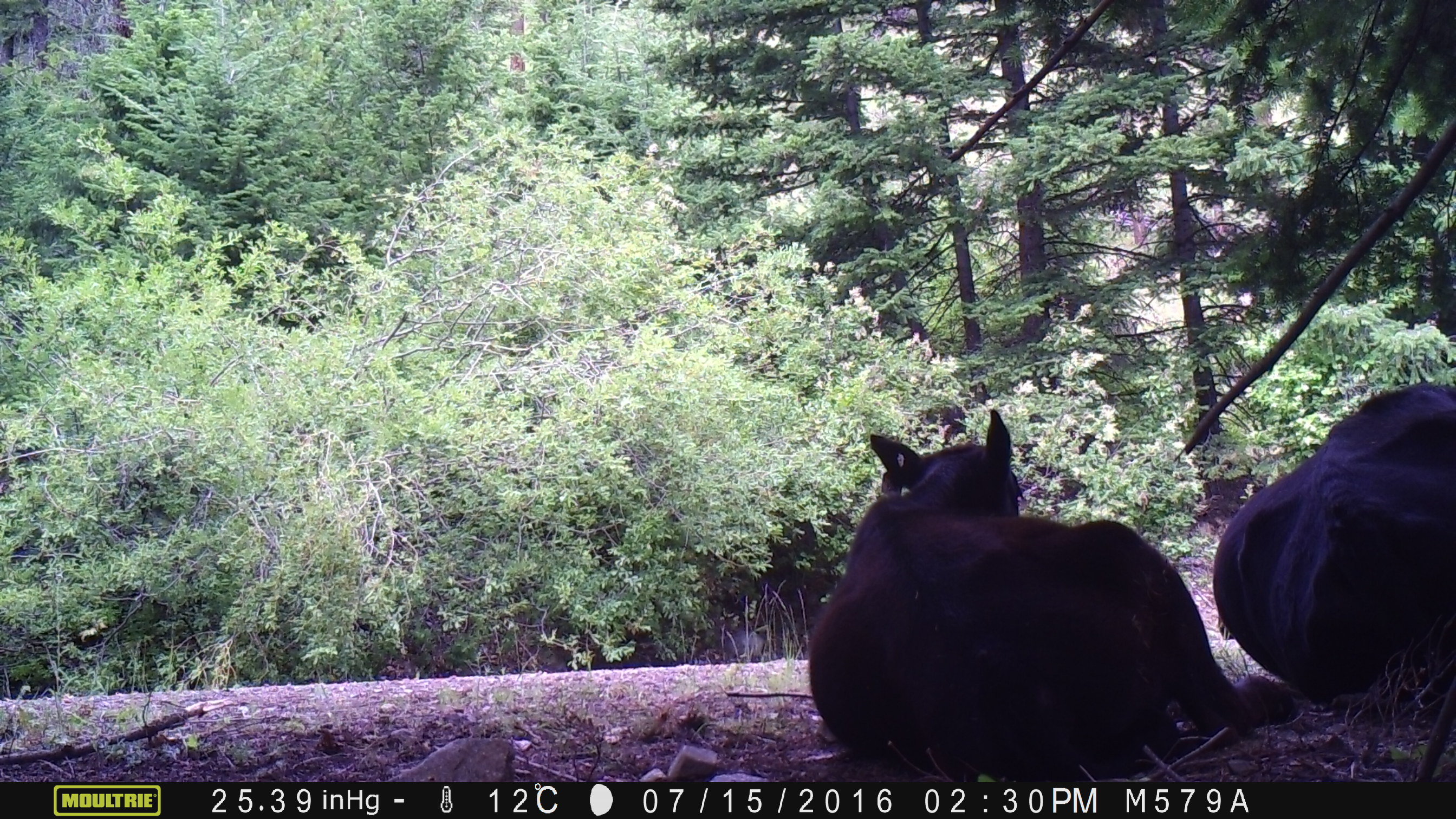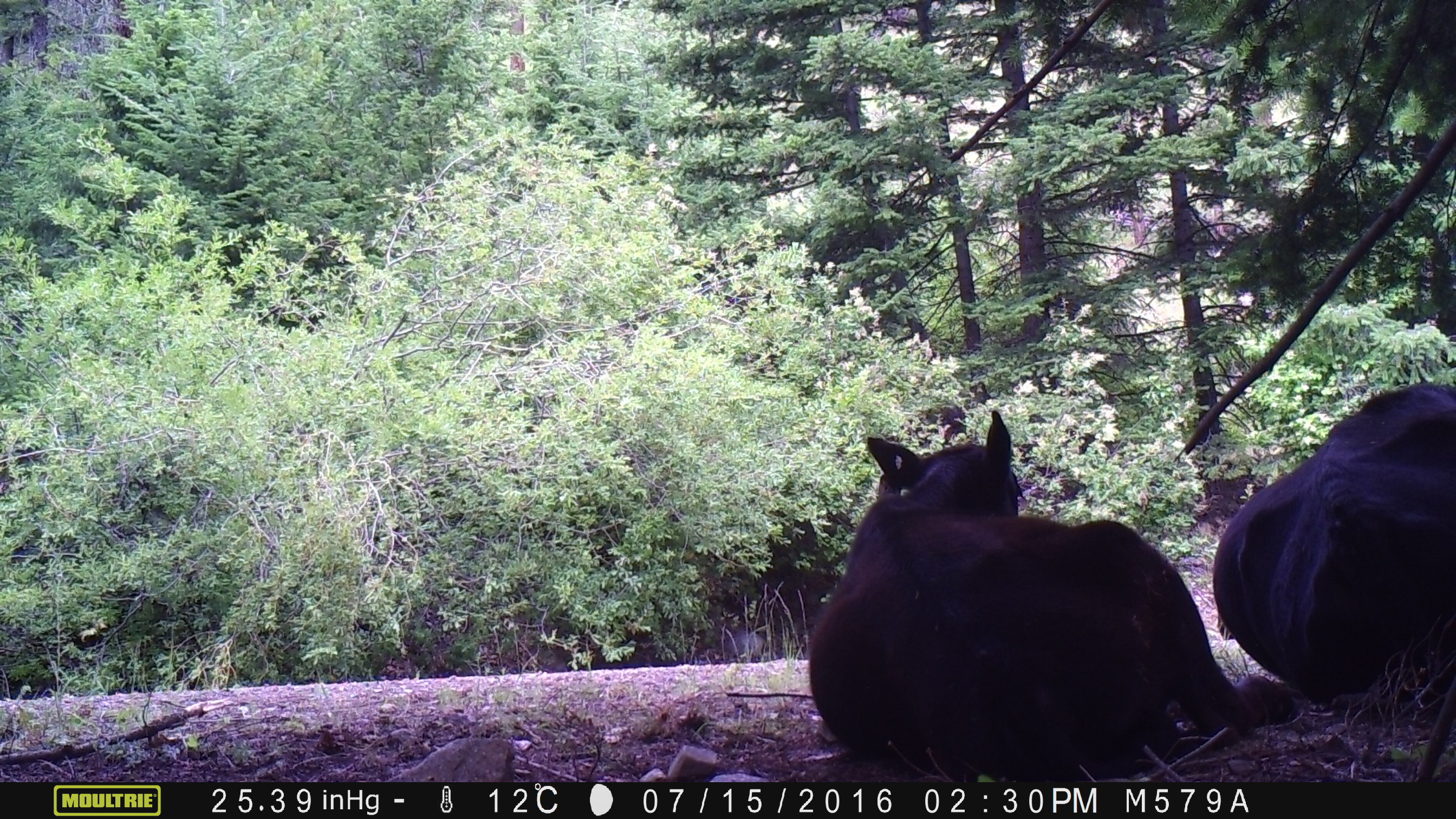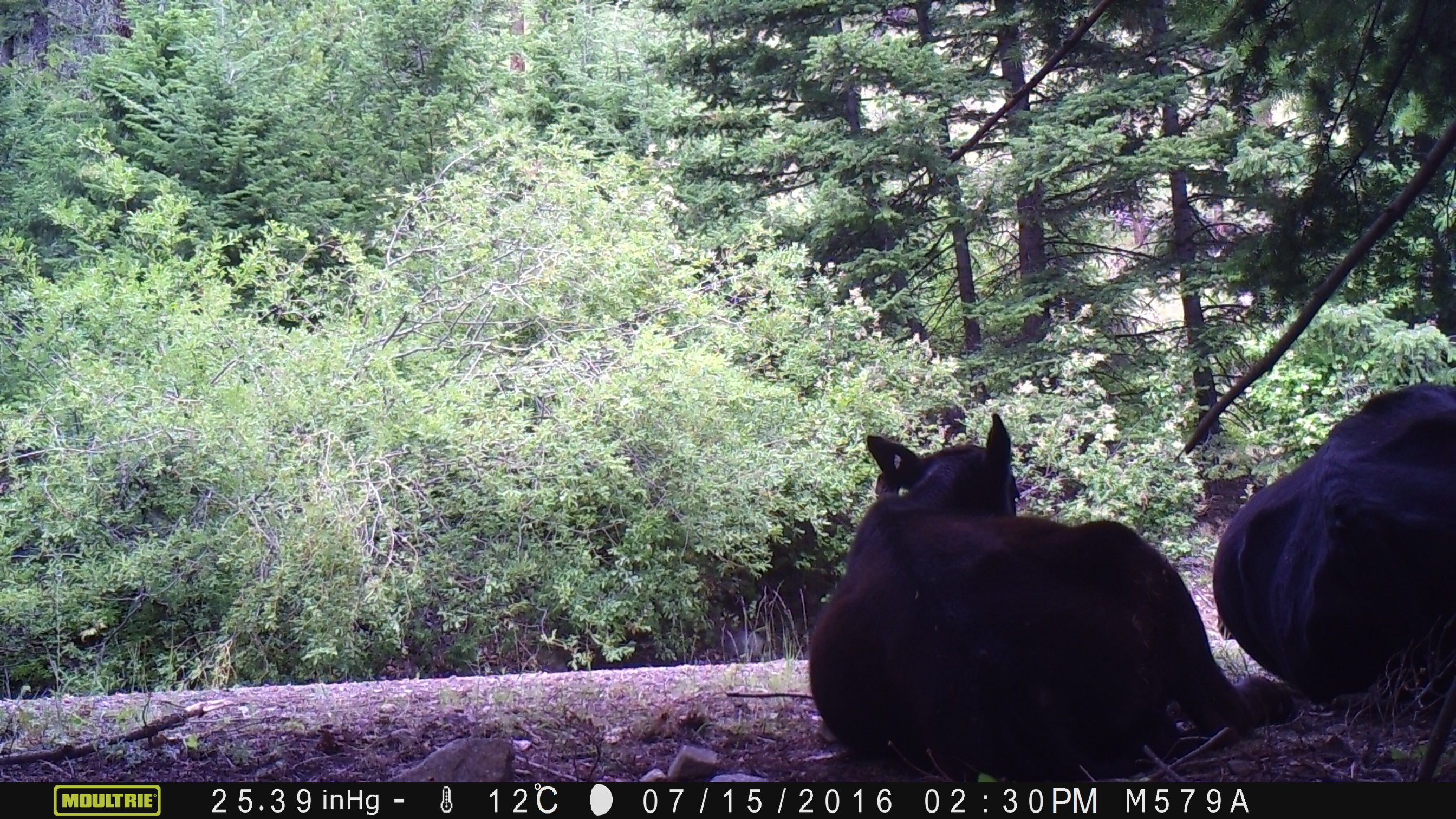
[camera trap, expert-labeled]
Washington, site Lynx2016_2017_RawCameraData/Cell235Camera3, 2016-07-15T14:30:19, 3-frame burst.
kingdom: Animalia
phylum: Chordata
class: Mammalia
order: Artiodactyla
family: Bovidae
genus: Bos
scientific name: Bos taurus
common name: domestic cattle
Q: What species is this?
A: Domestic cattle (Bos taurus).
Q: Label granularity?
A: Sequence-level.